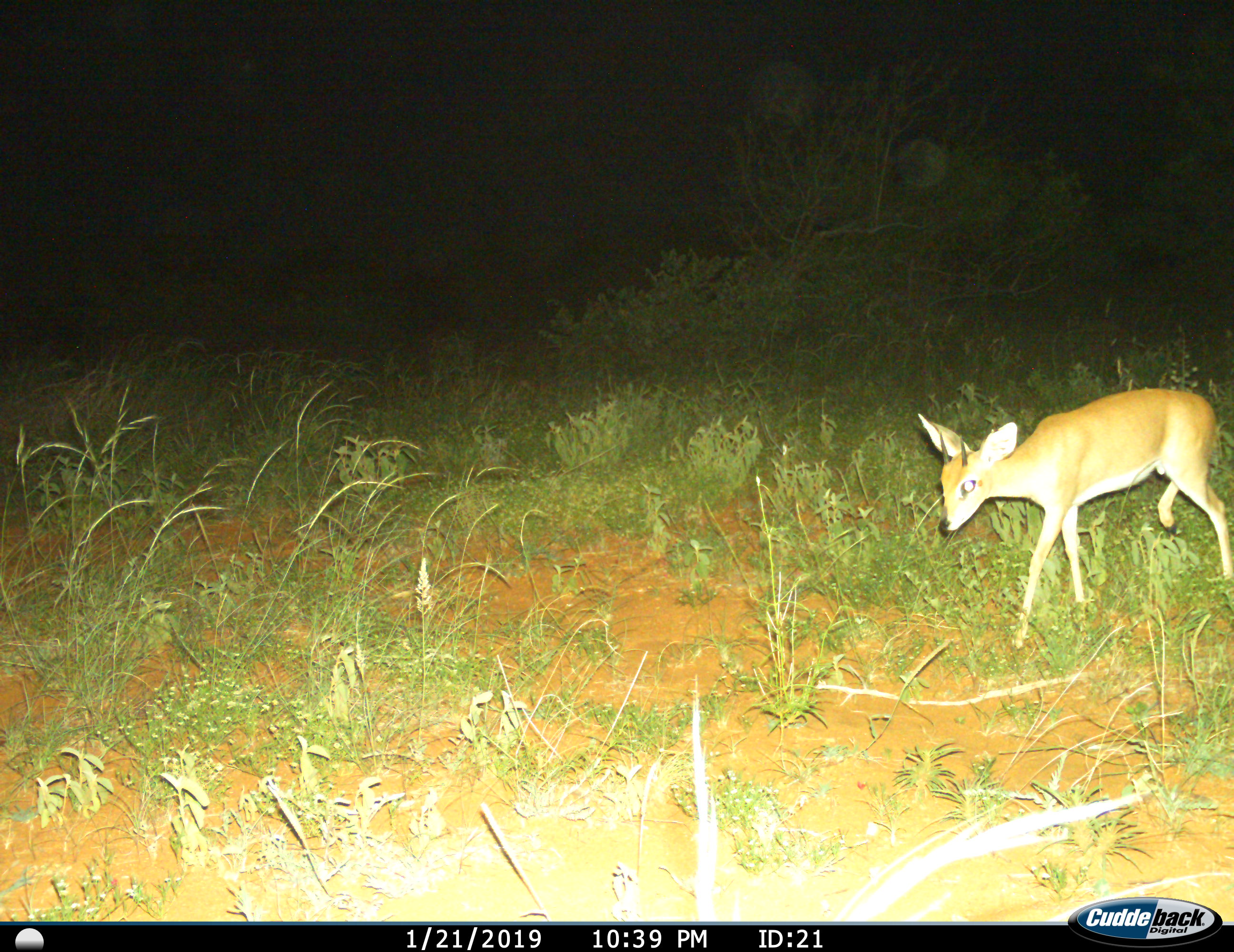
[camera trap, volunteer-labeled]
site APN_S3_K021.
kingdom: Animalia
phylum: Chordata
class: Mammalia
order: Artiodactyla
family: Bovidae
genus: Raphicerus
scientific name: Raphicerus campestris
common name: steenbok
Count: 1.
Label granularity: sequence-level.